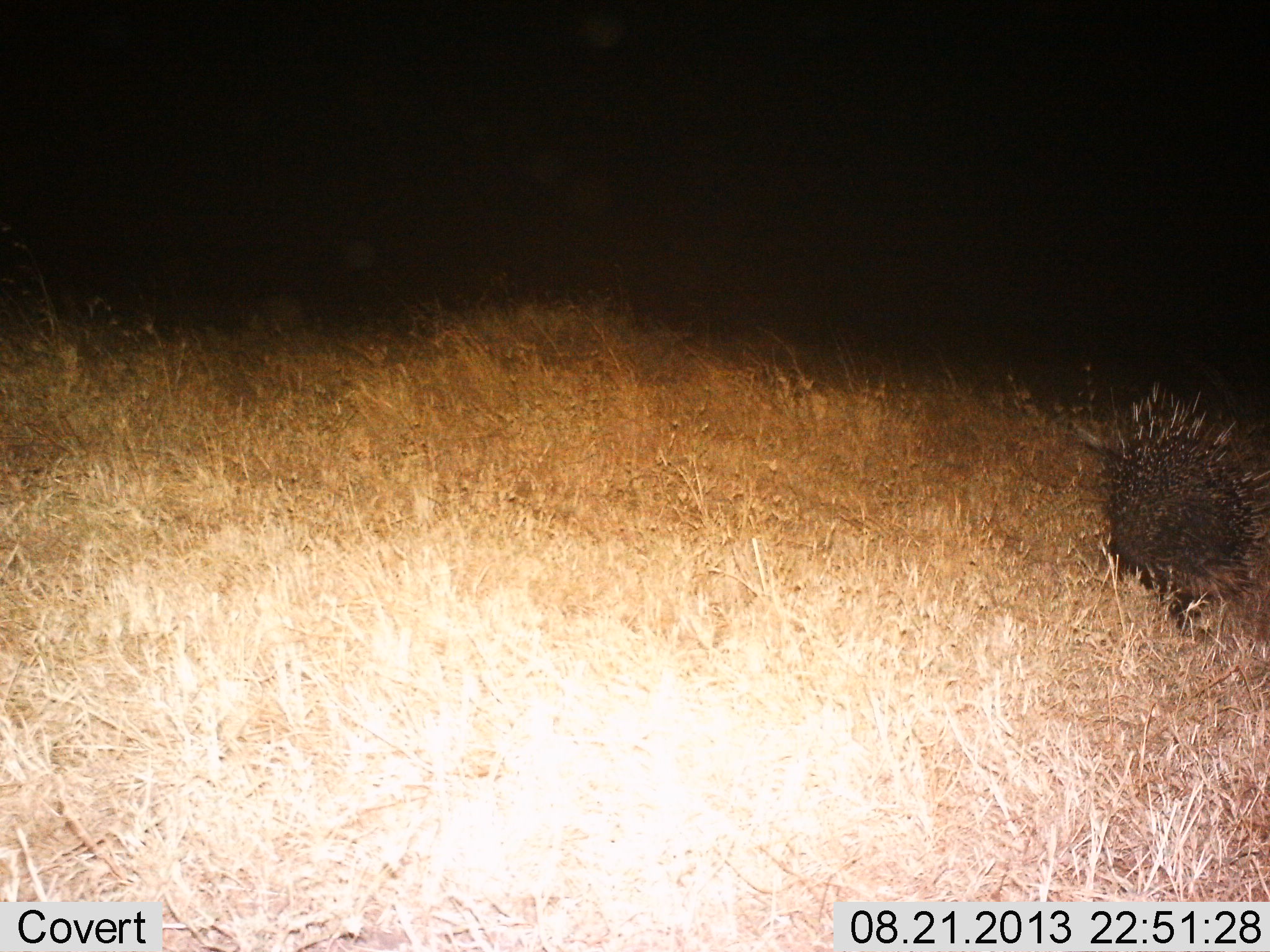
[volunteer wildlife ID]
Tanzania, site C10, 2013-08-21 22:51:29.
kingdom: Animalia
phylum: Chordata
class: Mammalia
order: Rodentia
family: Hystricidae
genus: Hystrix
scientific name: Hystrix cristata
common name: crested porcupine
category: porcupine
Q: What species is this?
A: Porcupine (crested porcupine) (Hystrix cristata).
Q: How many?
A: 1.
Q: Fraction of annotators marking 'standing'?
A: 55%.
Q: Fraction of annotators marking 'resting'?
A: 9%.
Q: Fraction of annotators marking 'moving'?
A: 55%.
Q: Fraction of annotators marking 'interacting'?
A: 0%.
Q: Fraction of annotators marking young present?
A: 0%.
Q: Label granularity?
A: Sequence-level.